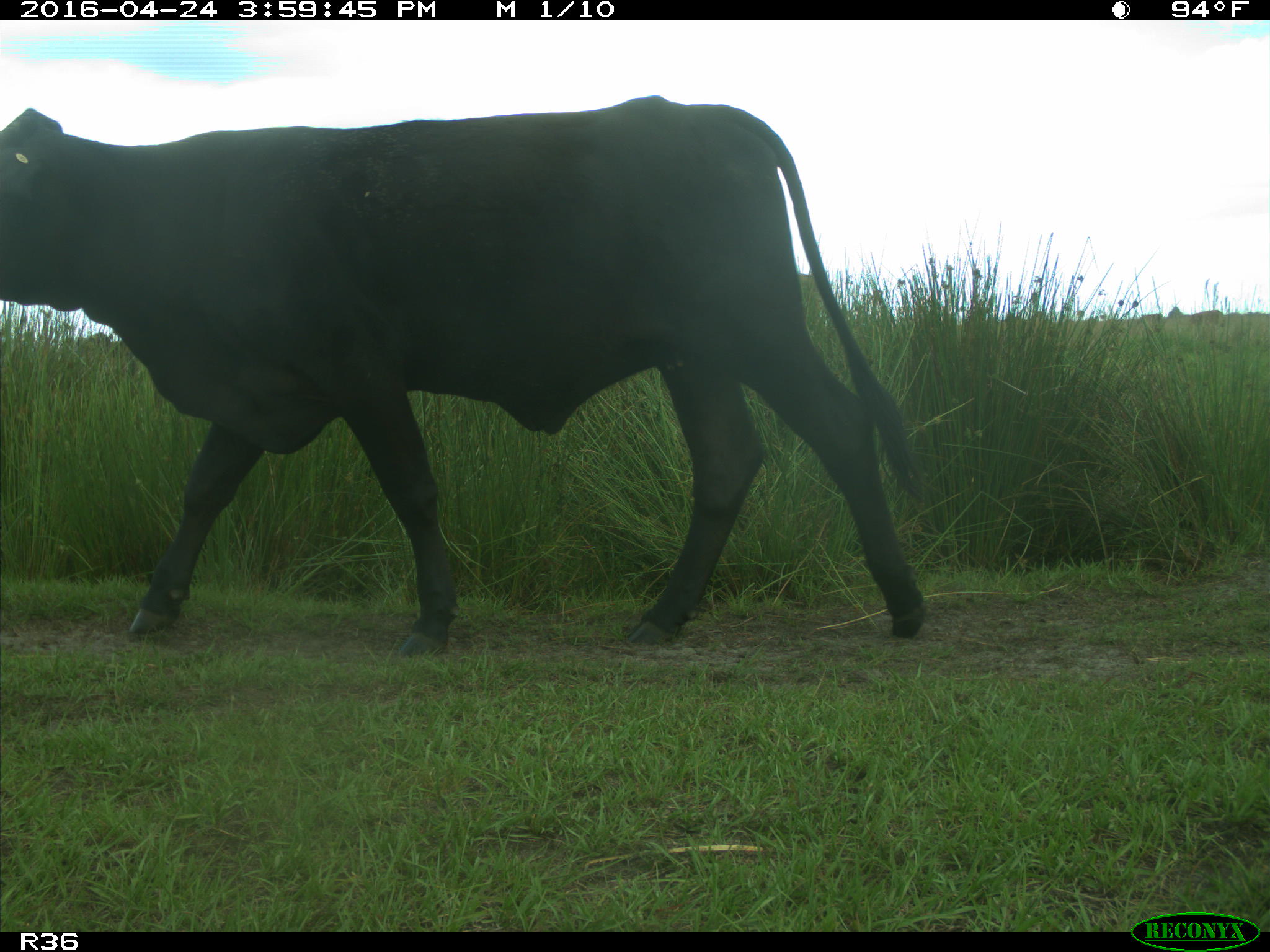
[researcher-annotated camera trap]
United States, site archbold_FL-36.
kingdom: Animalia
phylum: Chordata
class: Mammalia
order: Artiodactyla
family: Bovidae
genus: Bos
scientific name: Bos taurus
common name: domestic cow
Bos taurus (domestic cow).